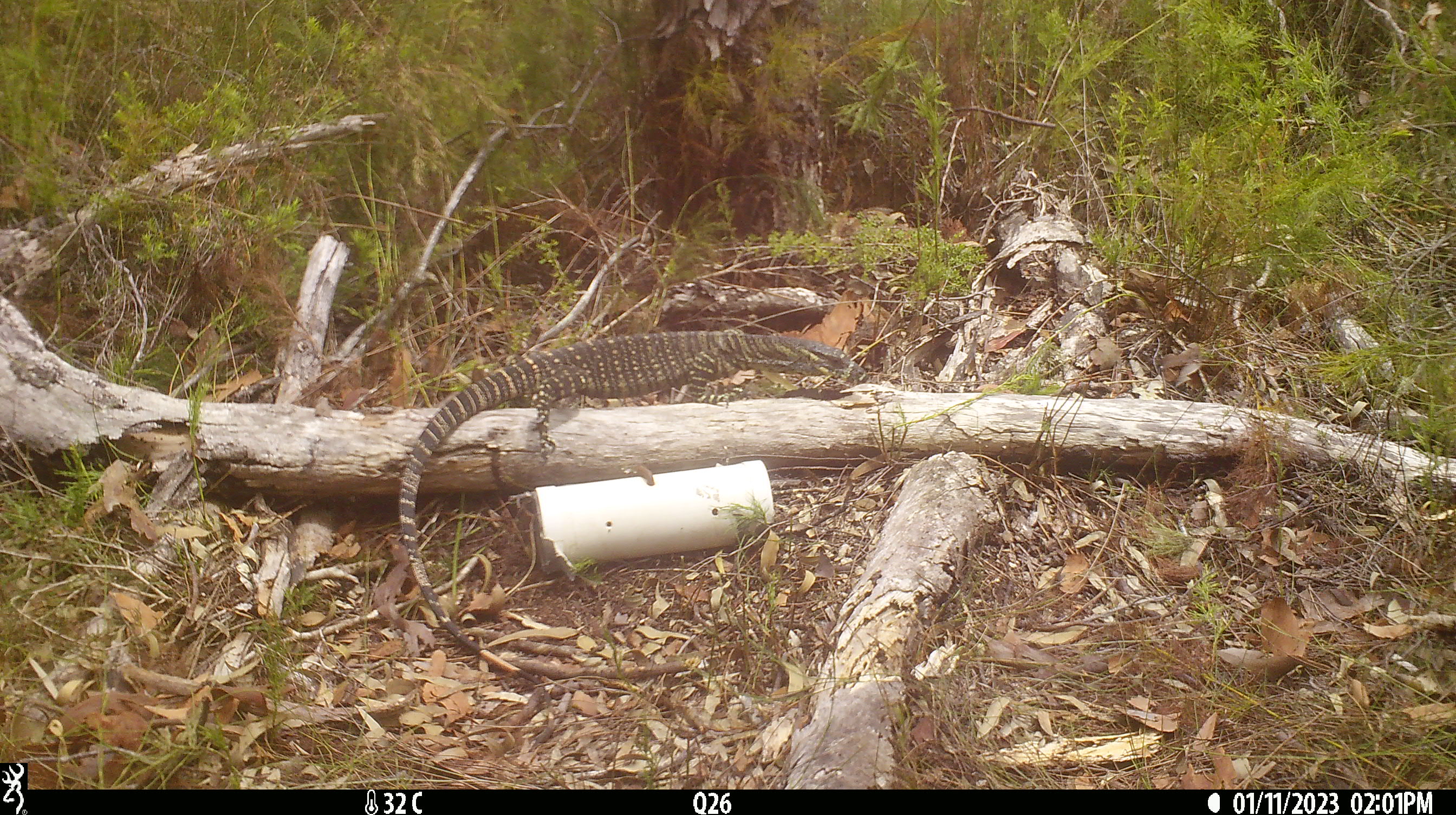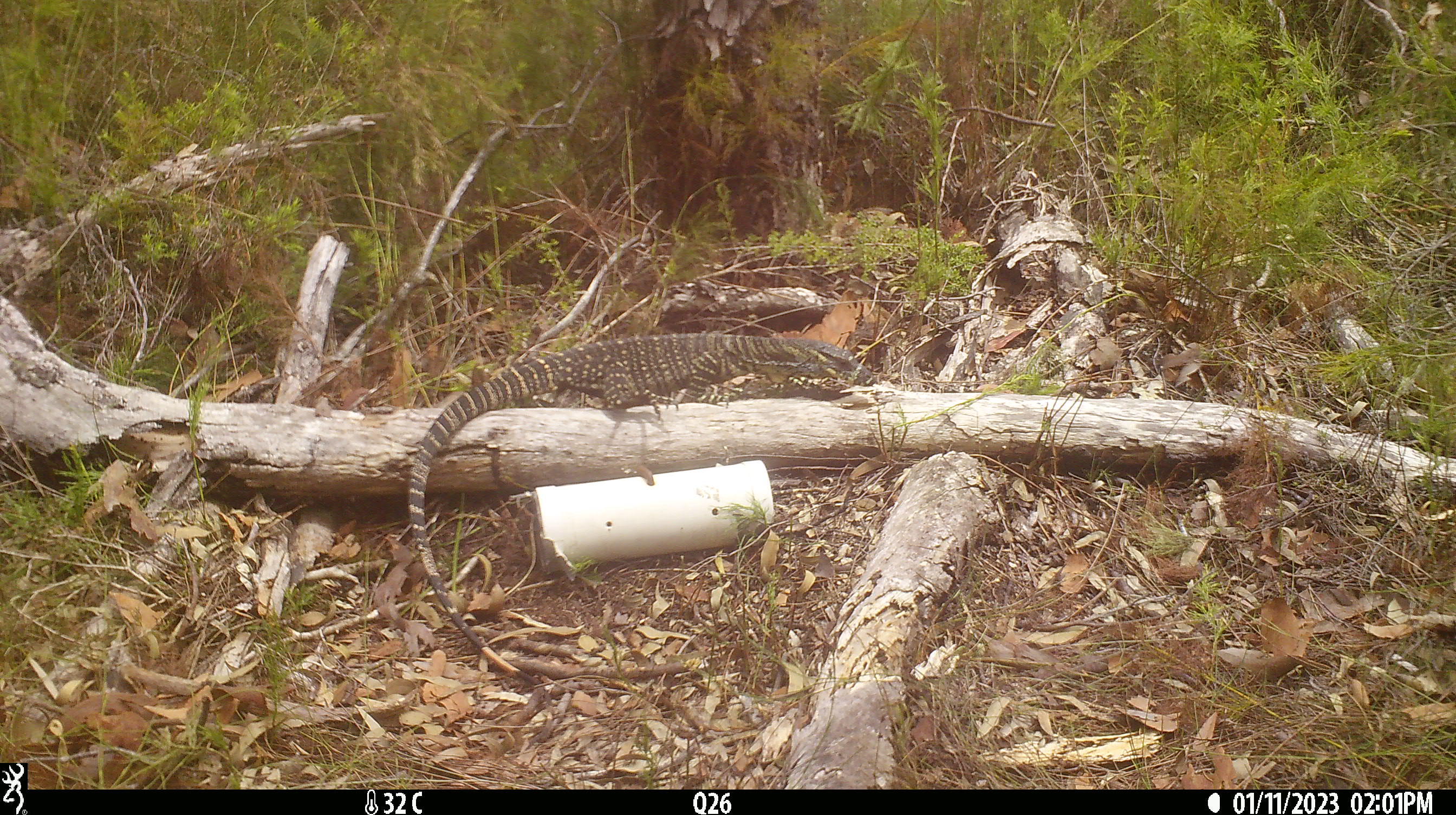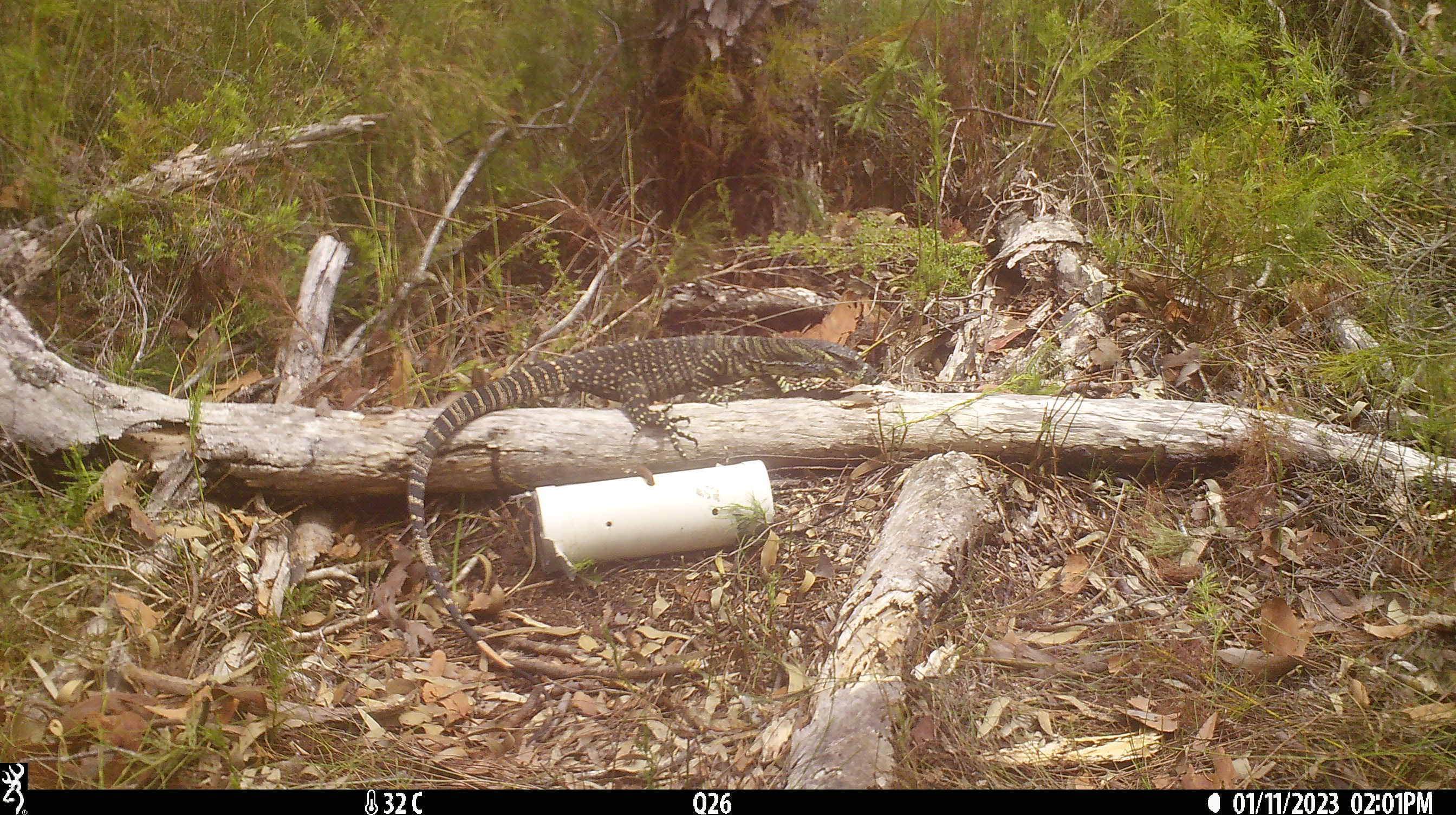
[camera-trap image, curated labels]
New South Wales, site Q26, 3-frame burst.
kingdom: Animalia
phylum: Chordata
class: Reptilia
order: Squamata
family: Varanidae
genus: Varanus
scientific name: Varanus varius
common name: lace monitor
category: goanna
Goanna (lace monitor) (Varanus varius).